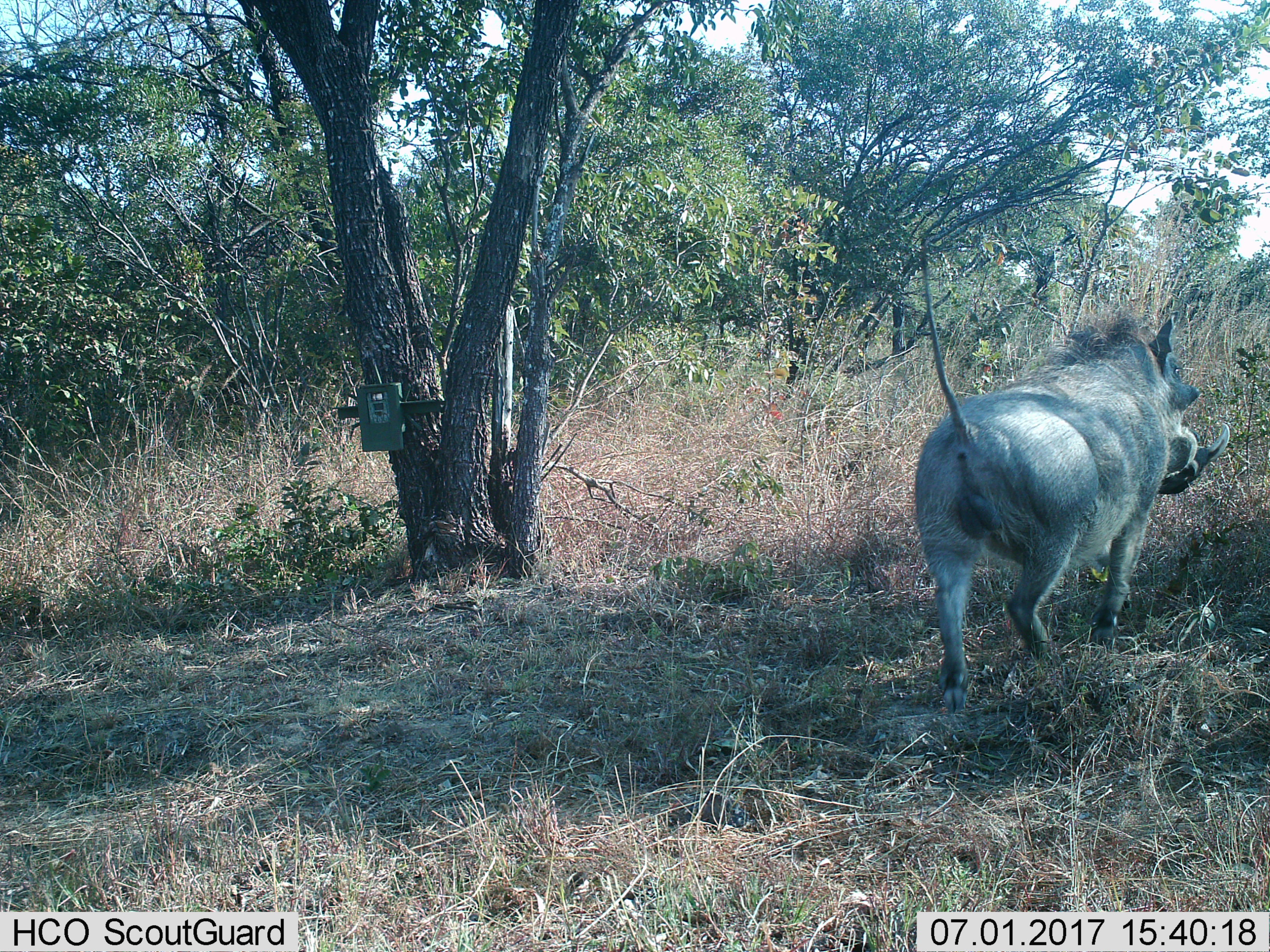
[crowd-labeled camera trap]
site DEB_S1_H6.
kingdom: Animalia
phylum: Chordata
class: Mammalia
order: Artiodactyla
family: Suidae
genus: Phacochoerus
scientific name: Phacochoerus africanus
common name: warthog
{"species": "warthog (Phacochoerus africanus)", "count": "1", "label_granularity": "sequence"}